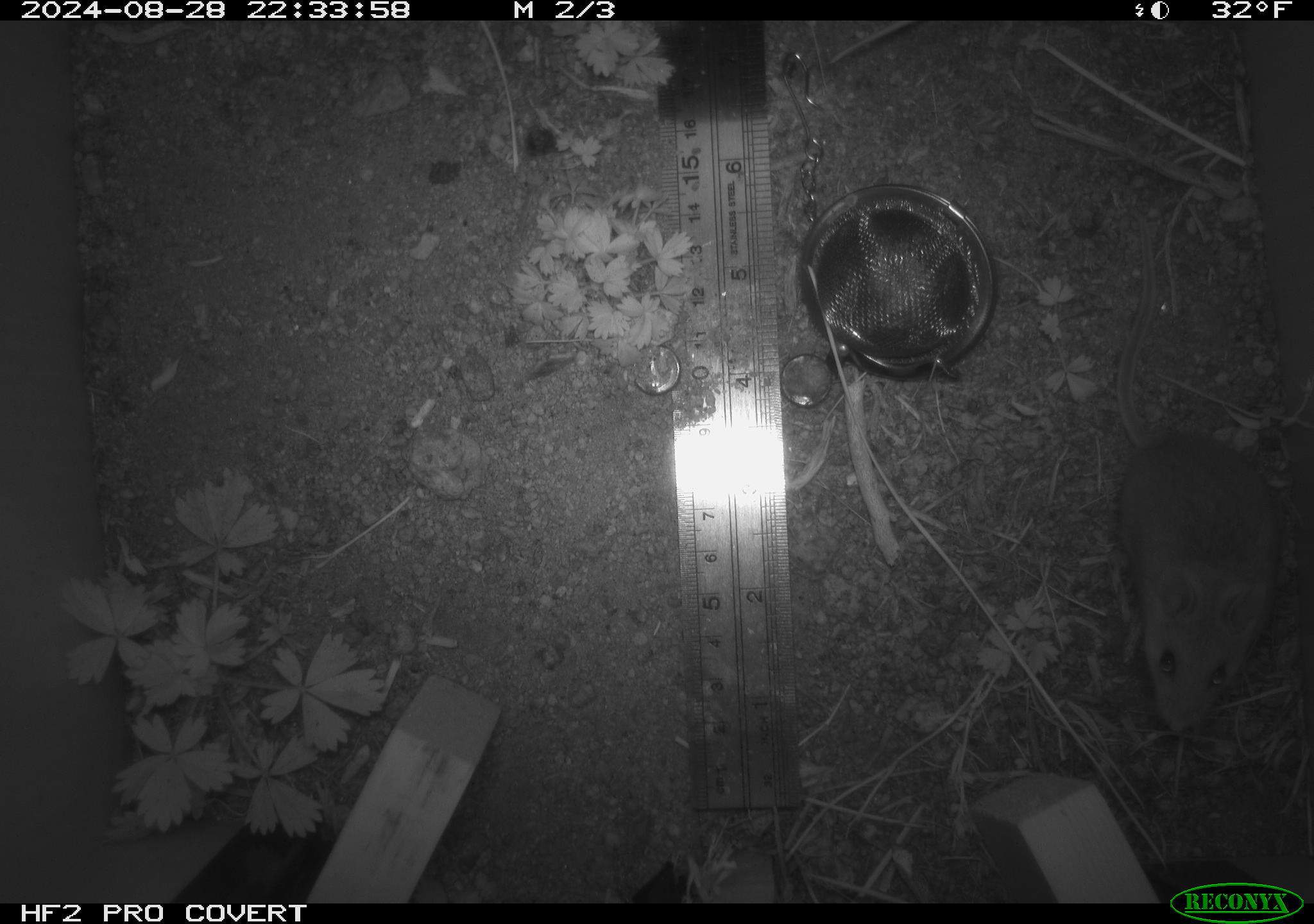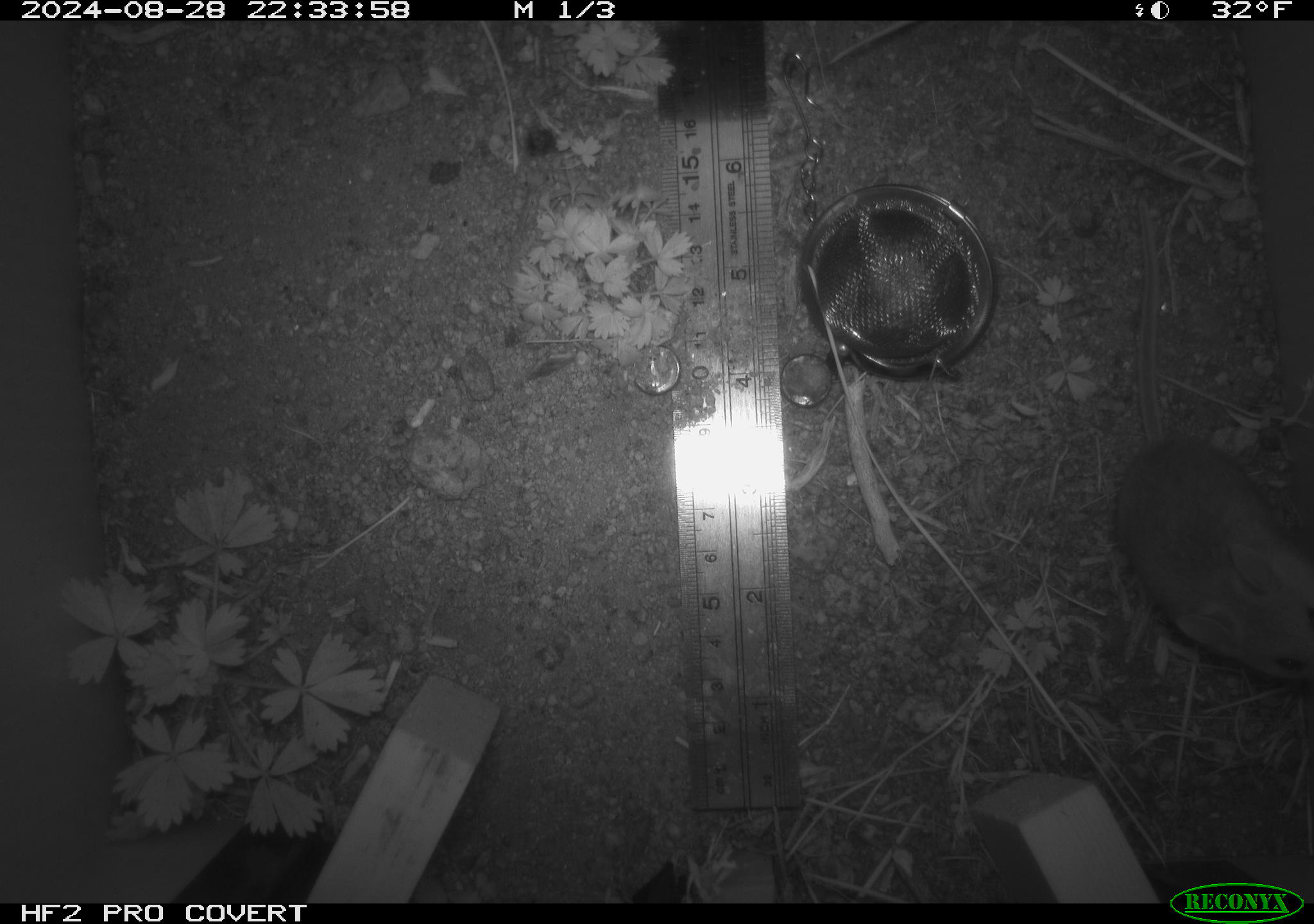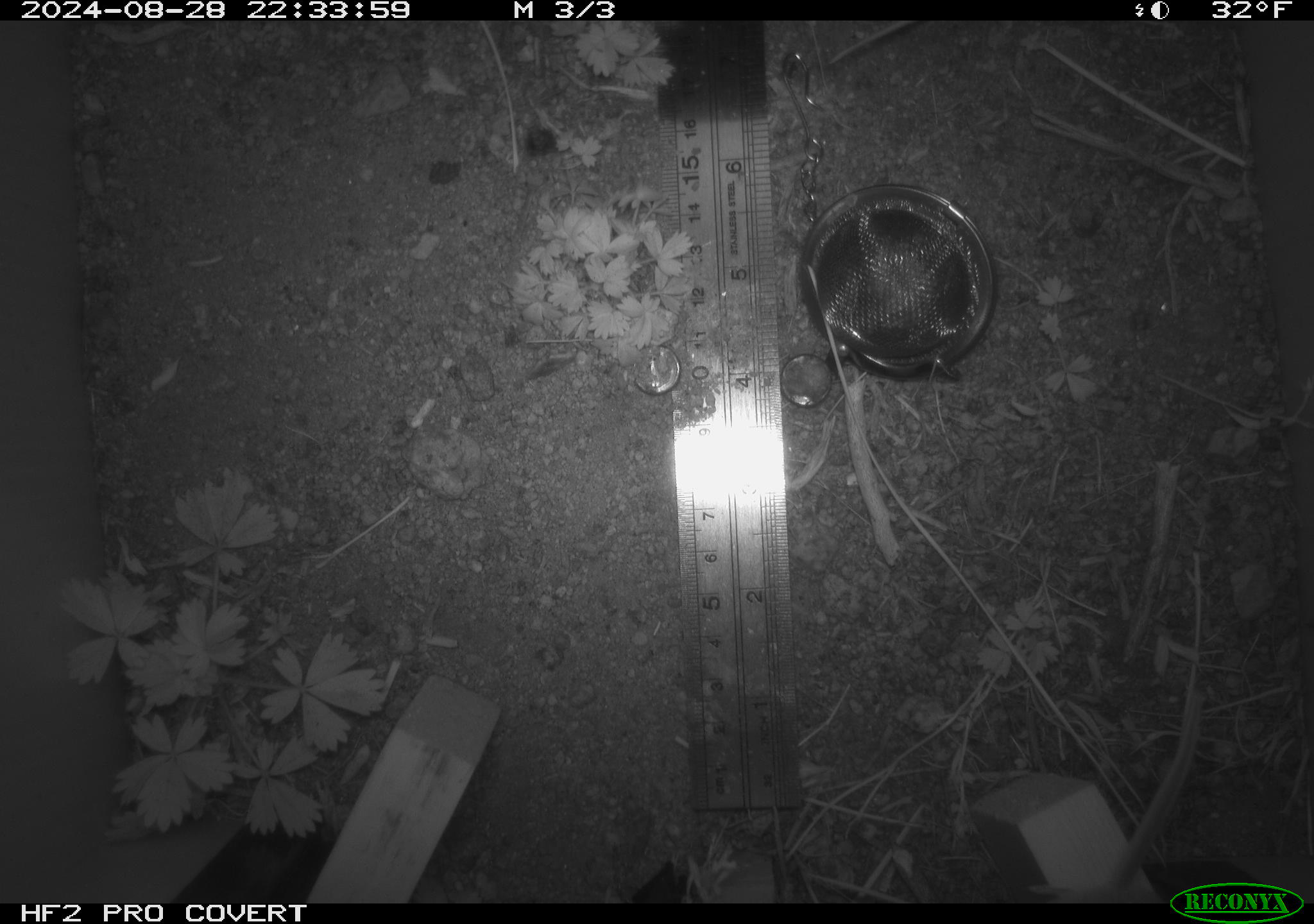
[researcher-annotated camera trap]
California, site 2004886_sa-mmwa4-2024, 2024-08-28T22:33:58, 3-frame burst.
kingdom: Animalia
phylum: Chordata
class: Mammalia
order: Rodentia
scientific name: Rodentia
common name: mouse species